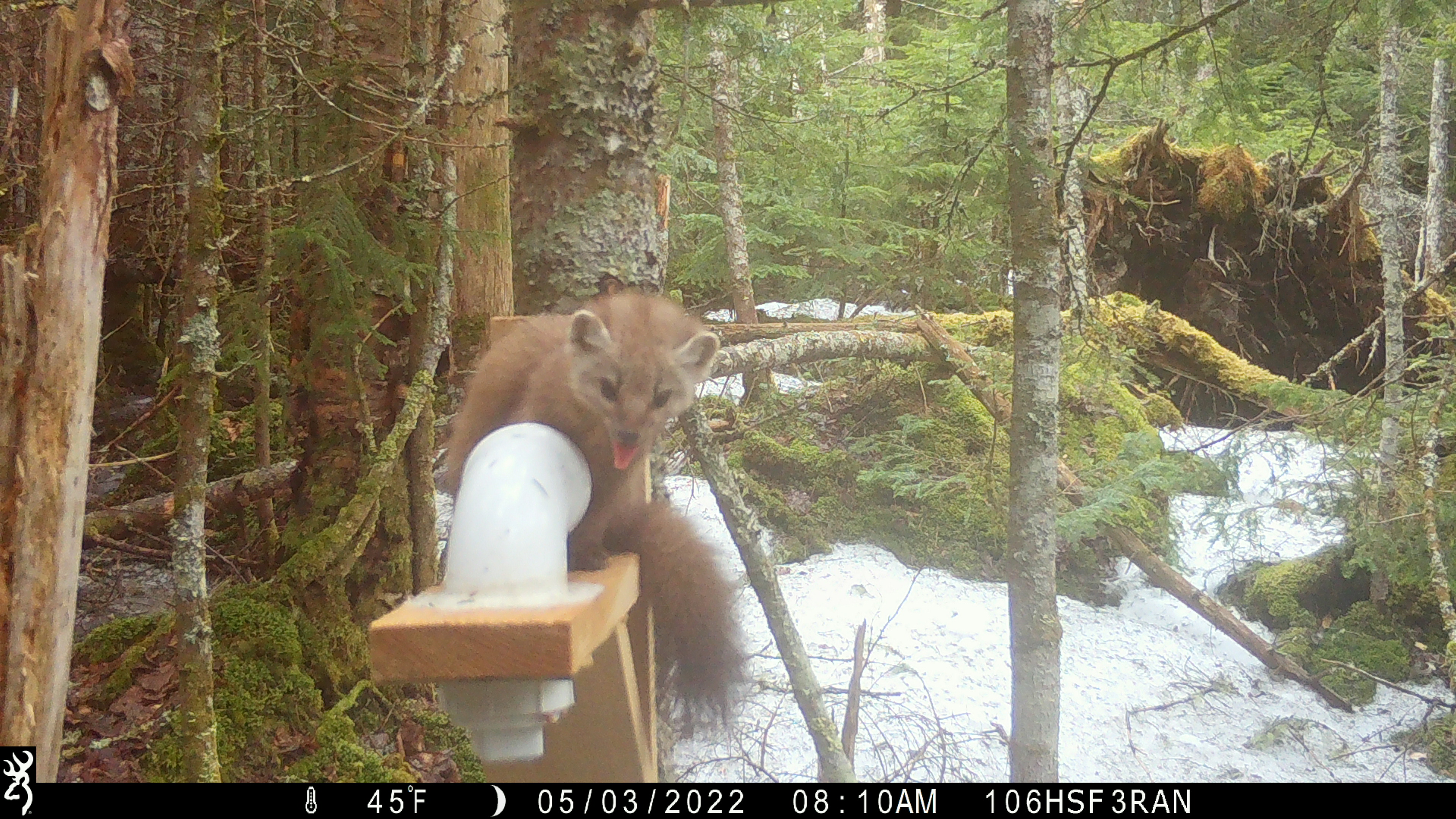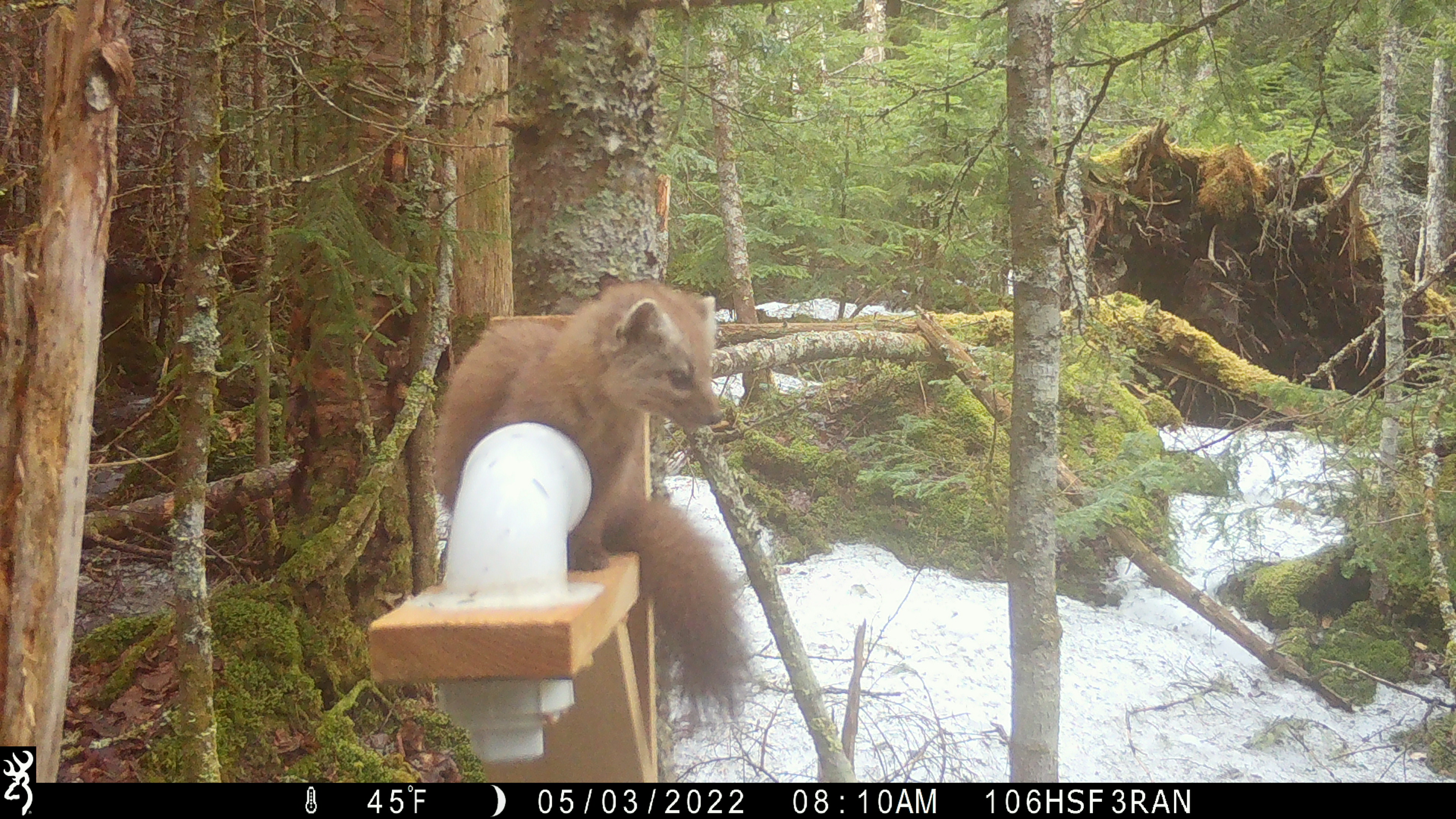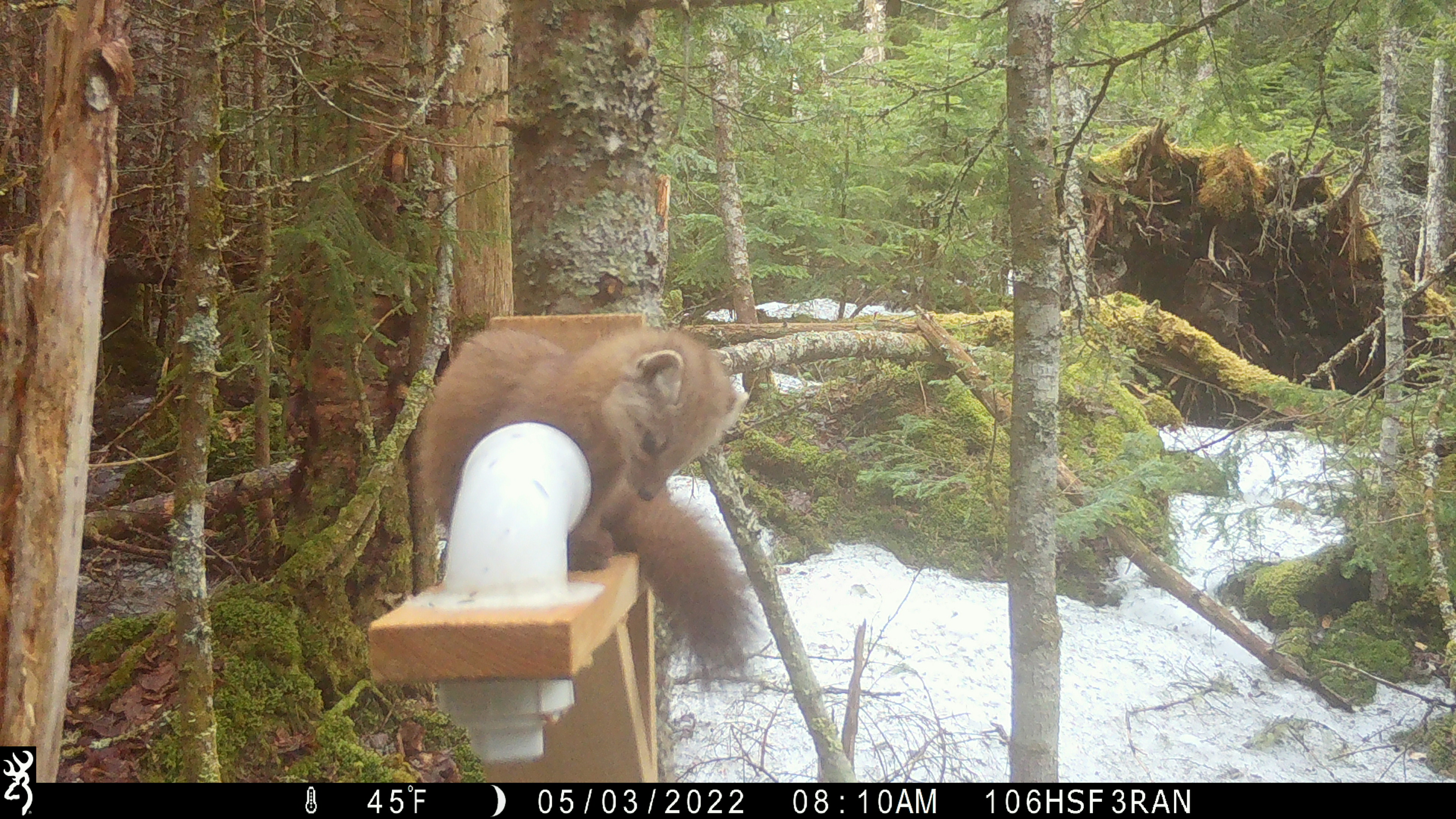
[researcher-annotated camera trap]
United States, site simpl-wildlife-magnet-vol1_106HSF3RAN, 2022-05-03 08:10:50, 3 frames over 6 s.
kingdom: Animalia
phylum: Chordata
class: Mammalia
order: Carnivora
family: Mustelidae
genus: Martes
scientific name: Martes americana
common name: american marten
American marten (Martes americana).